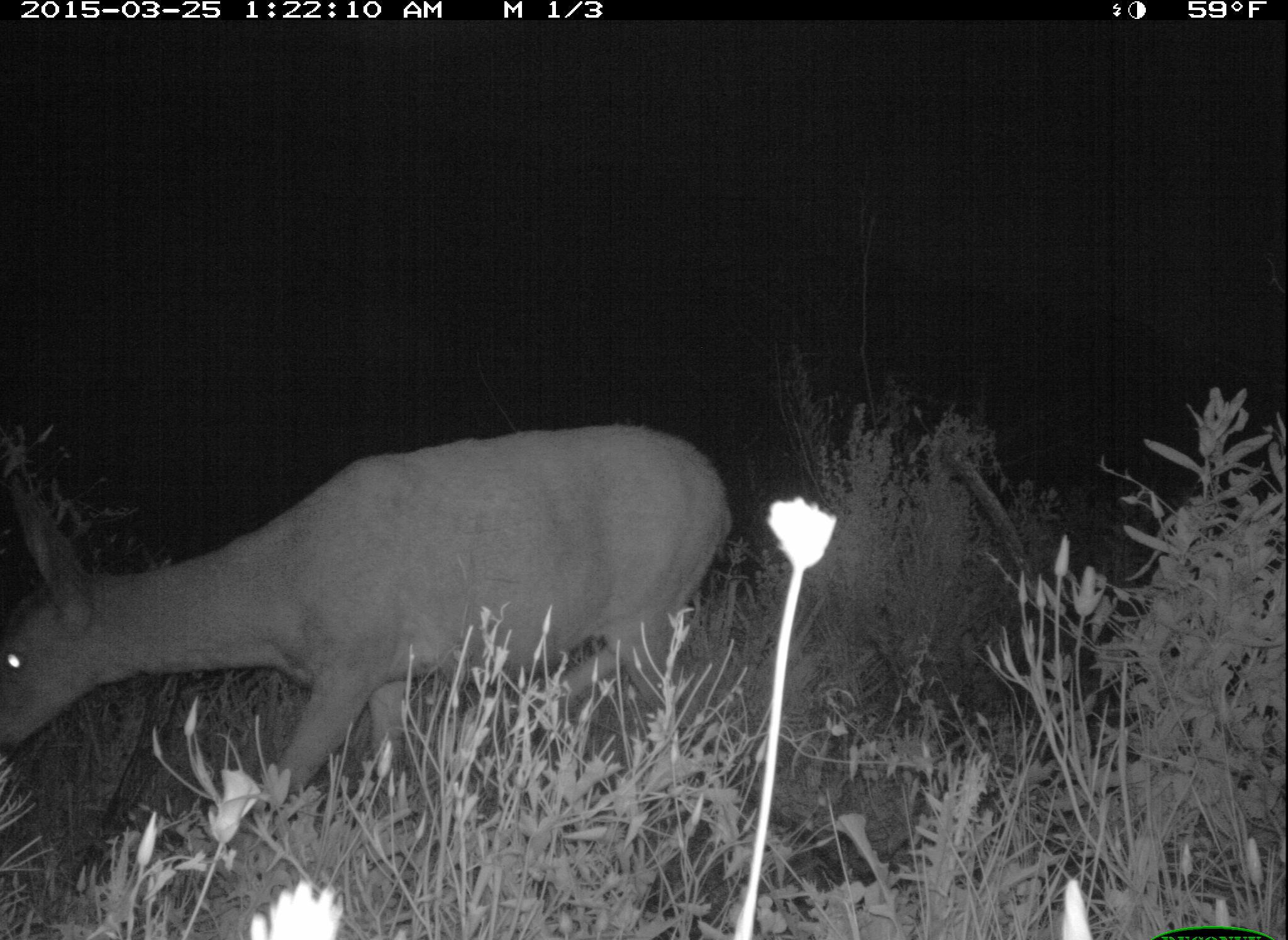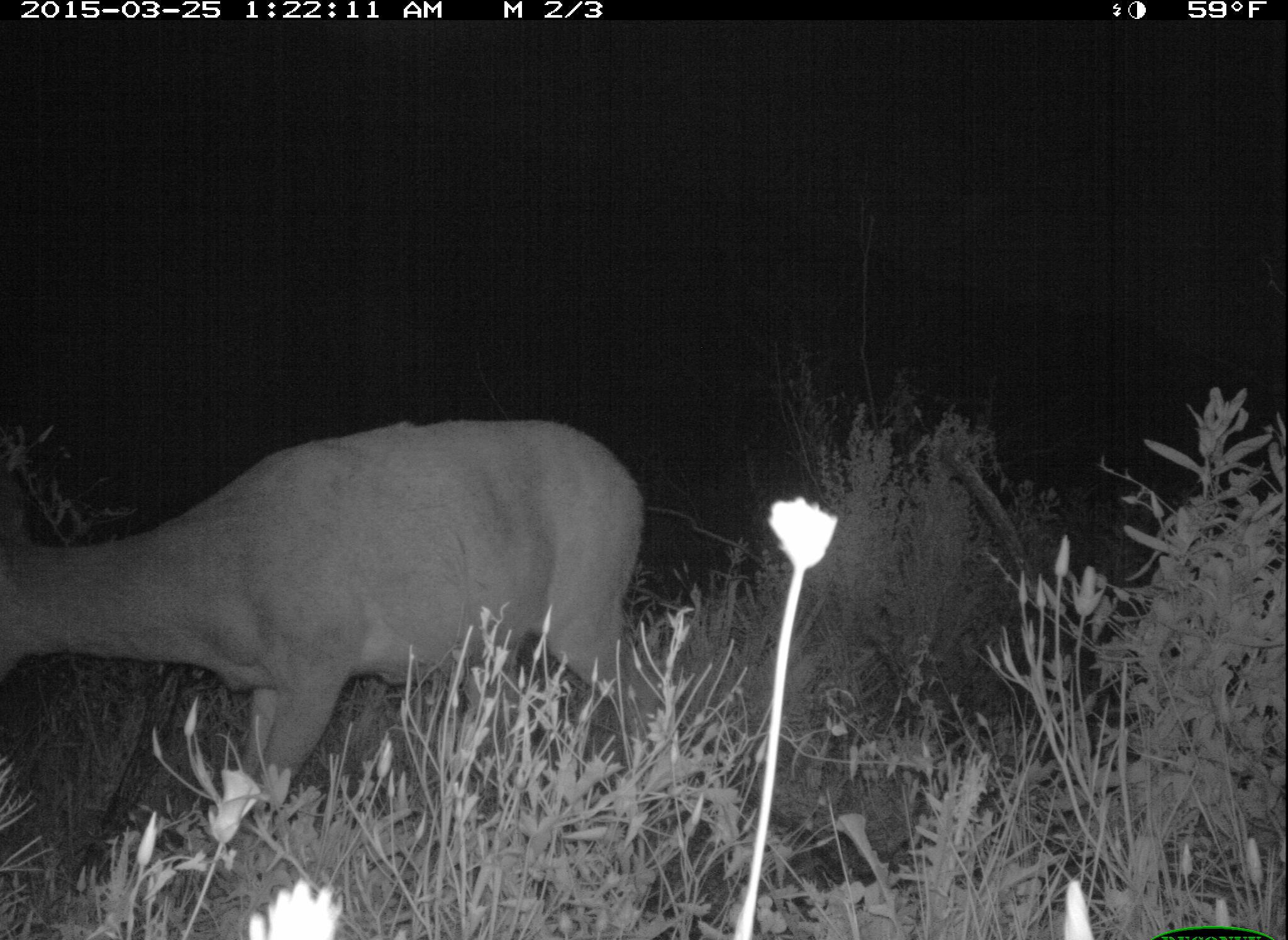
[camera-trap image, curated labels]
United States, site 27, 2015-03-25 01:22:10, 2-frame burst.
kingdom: Animalia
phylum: Chordata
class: Mammalia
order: Artiodactyla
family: Cervidae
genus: Odocoileus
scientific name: Odocoileus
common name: deer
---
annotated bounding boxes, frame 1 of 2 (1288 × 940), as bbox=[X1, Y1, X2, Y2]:
deer: bbox=[0, 424, 733, 842]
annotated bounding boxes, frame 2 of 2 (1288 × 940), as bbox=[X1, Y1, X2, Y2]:
deer: bbox=[0, 416, 675, 871]